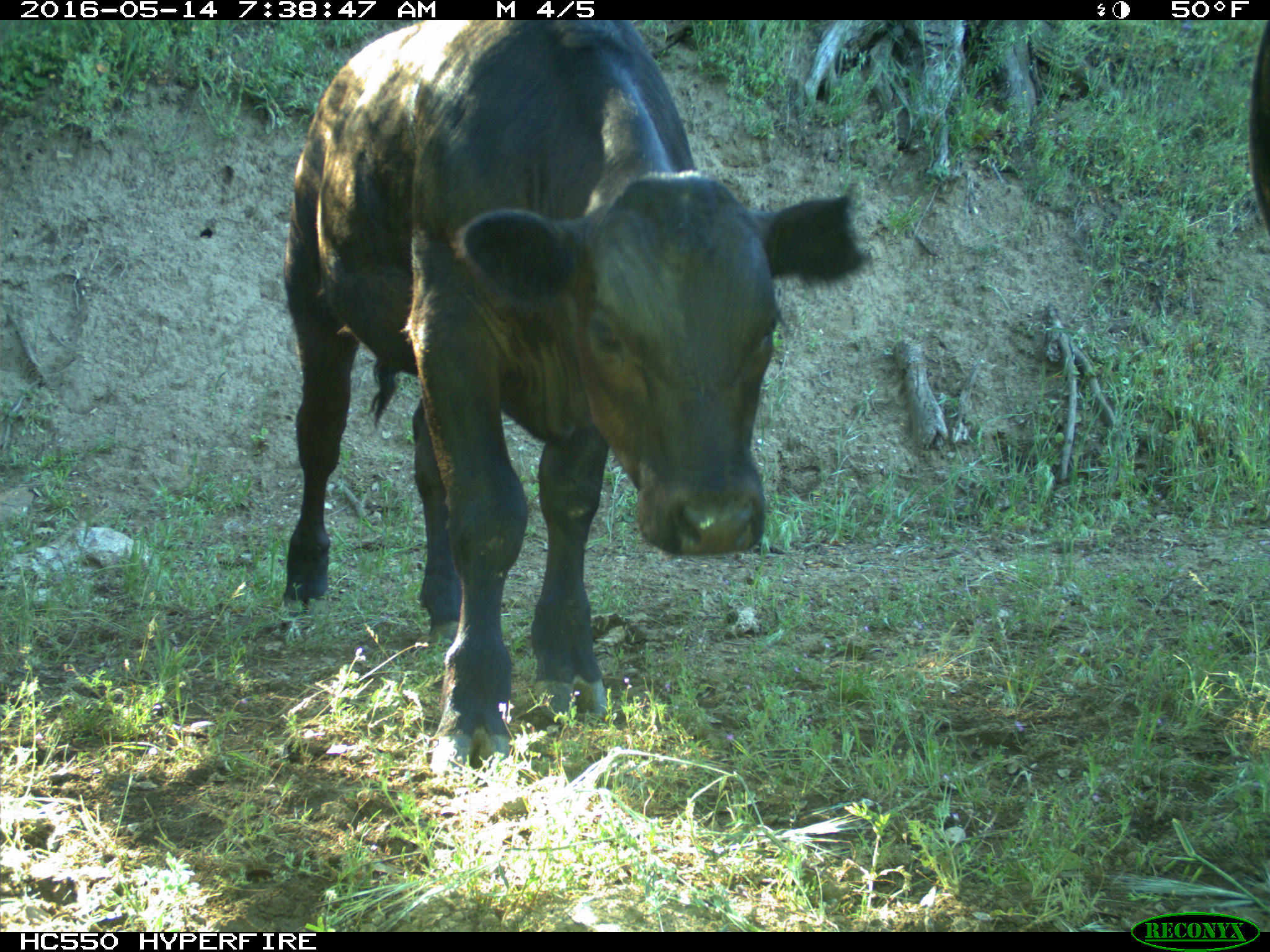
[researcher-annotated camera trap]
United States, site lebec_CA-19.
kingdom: Animalia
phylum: Chordata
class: Mammalia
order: Artiodactyla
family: Bovidae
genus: Bos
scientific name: Bos taurus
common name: domestic cow